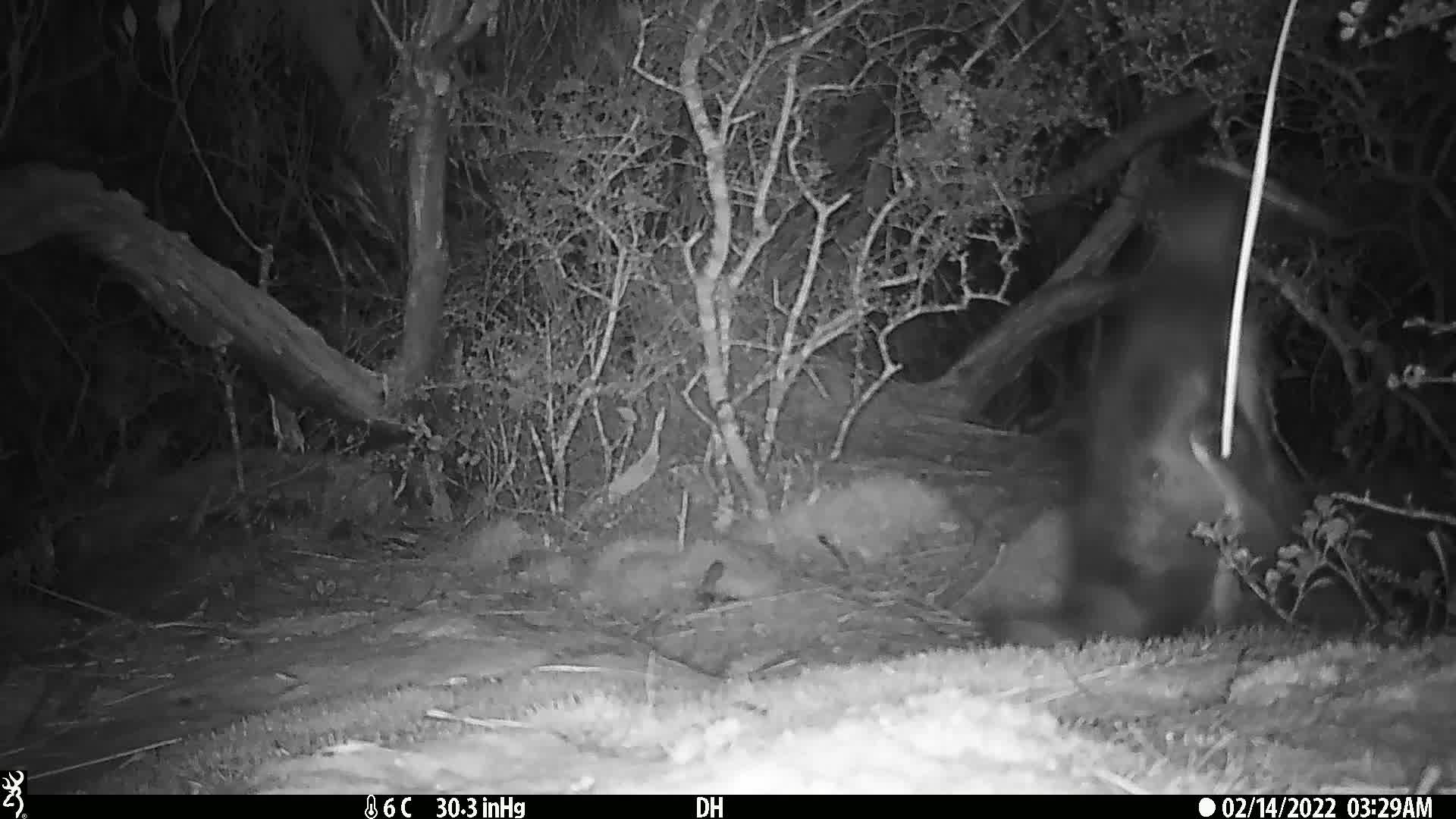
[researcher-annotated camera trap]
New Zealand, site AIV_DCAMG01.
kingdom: Animalia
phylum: Chordata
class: Aves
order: Sphenisciformes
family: Spheniscidae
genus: Megadyptes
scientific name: Megadyptes antipodes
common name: yellow-eyed penguin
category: yellow eyed penguin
Yellow eyed penguin (yellow-eyed penguin) (Megadyptes antipodes).